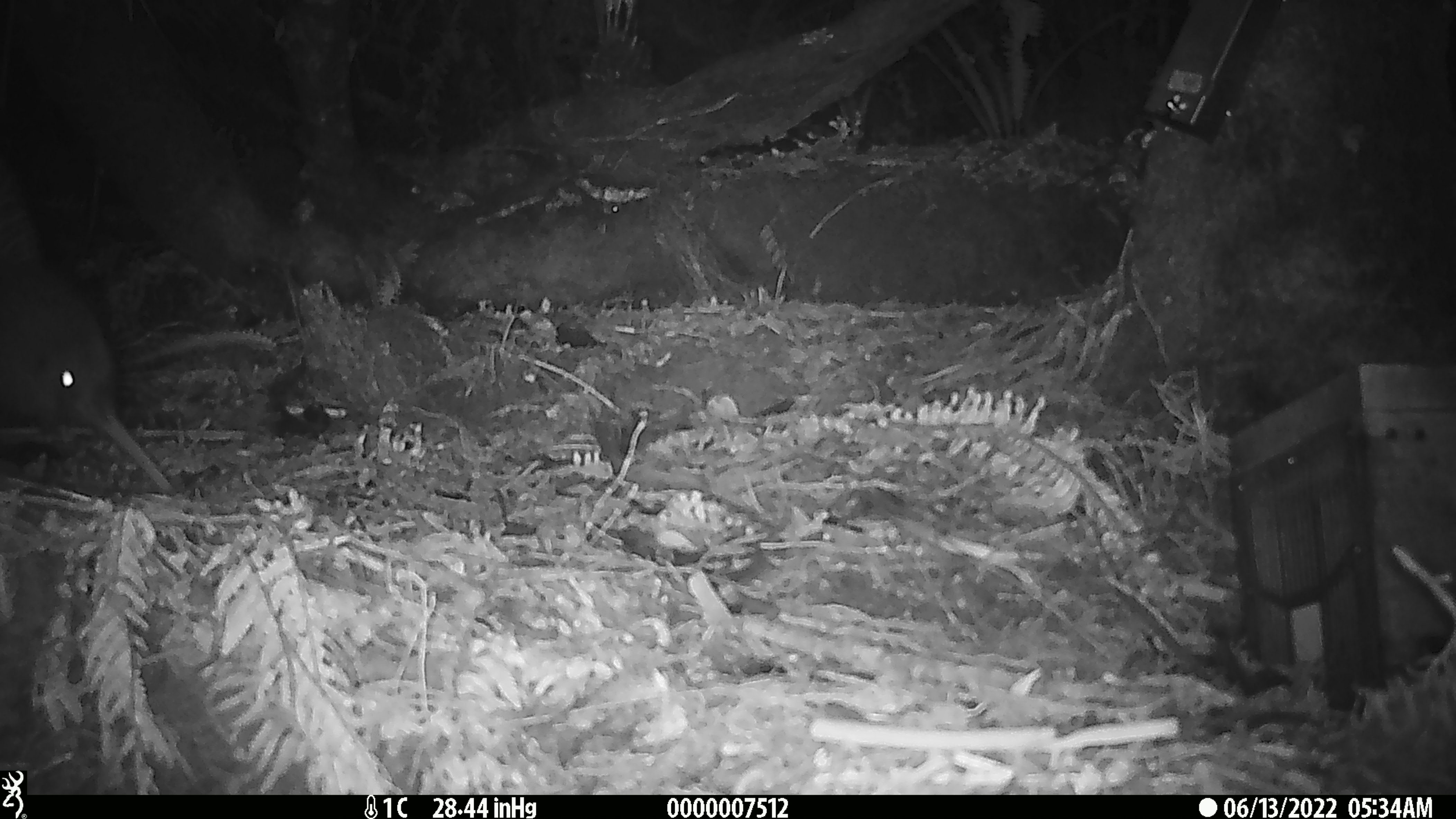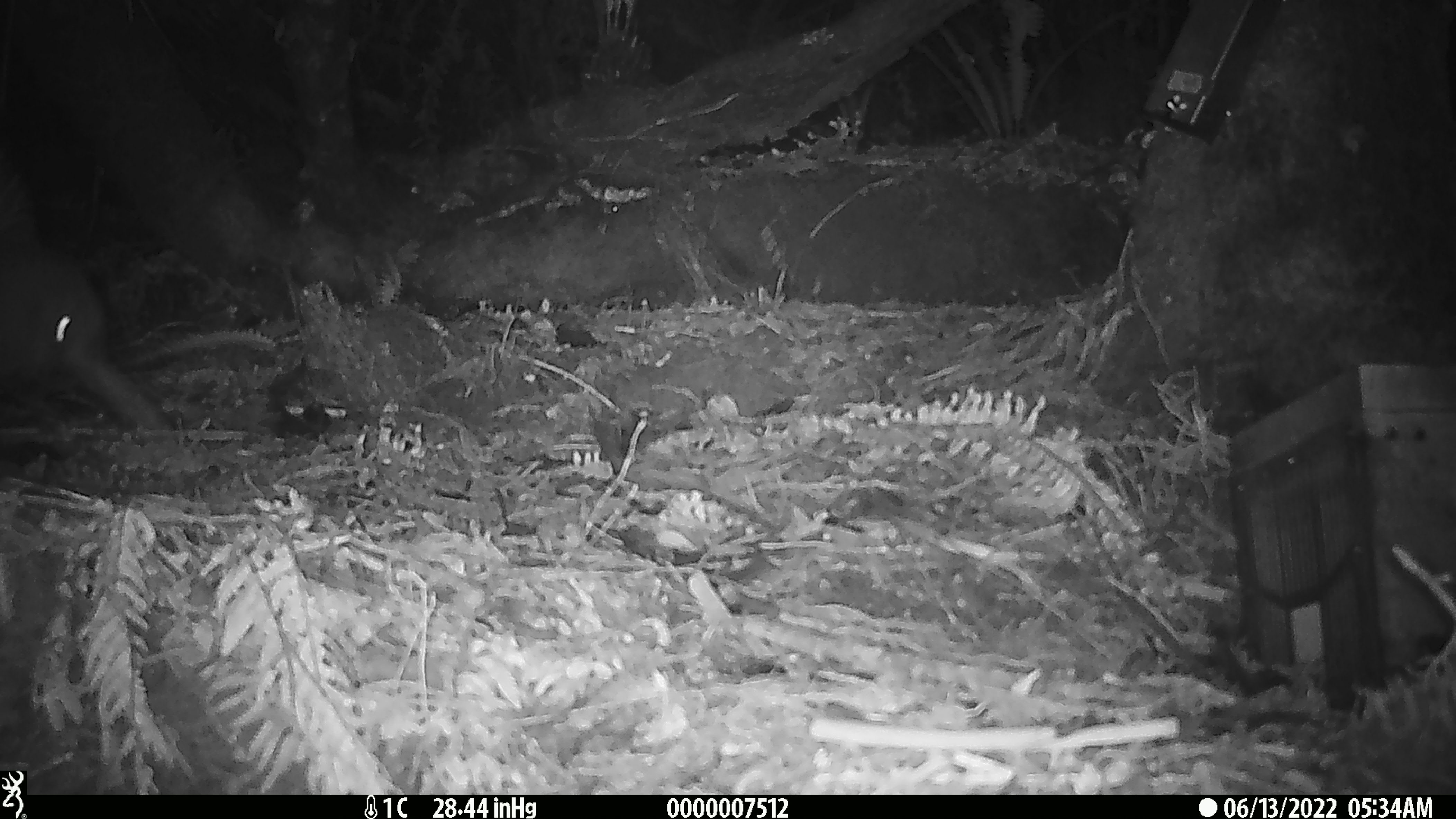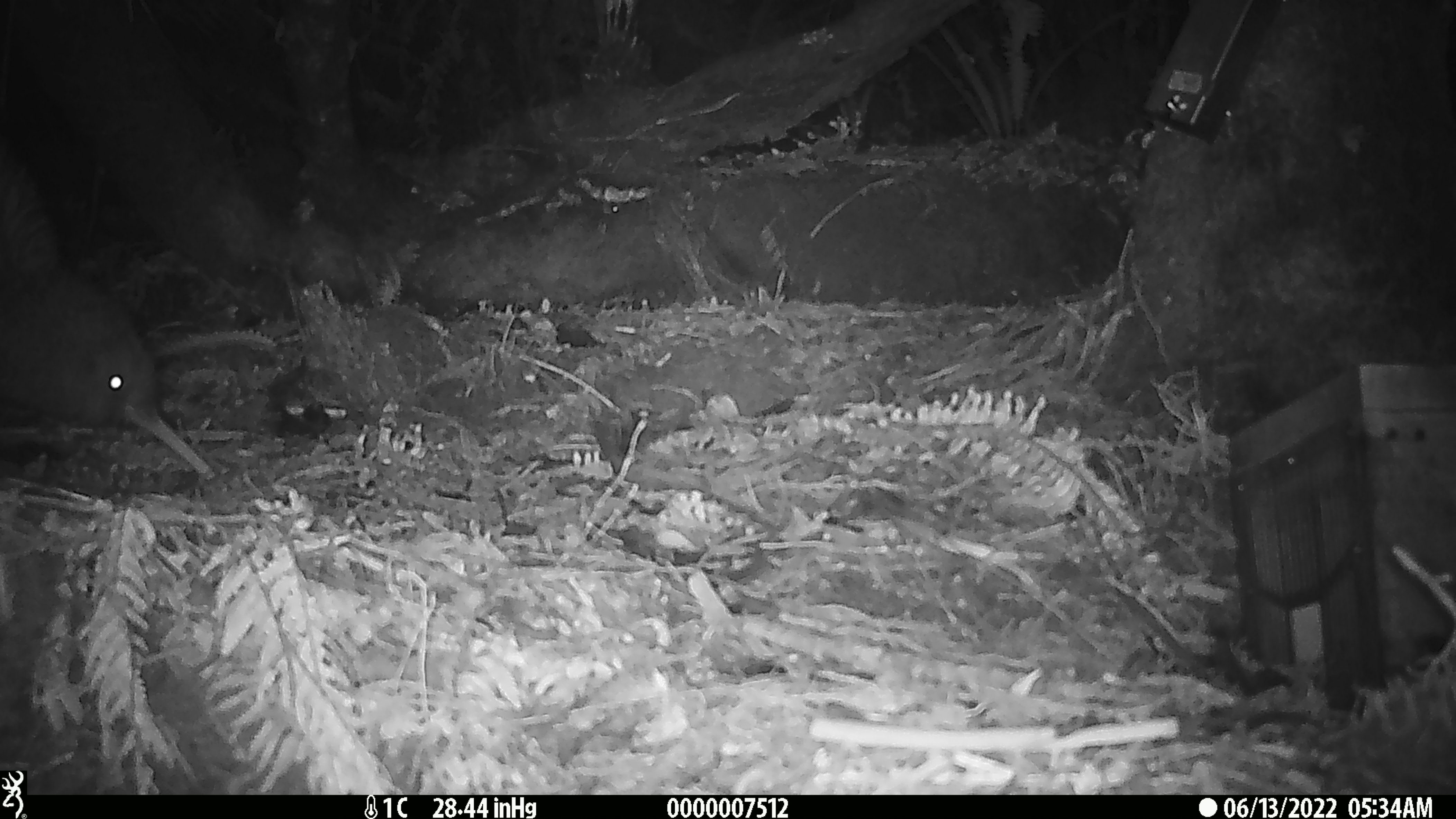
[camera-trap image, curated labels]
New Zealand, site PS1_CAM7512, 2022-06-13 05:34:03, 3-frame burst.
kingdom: Animalia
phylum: Chordata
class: Aves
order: Apterygiformes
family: Apterygidae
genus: Apteryx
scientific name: Apteryx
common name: kiwi